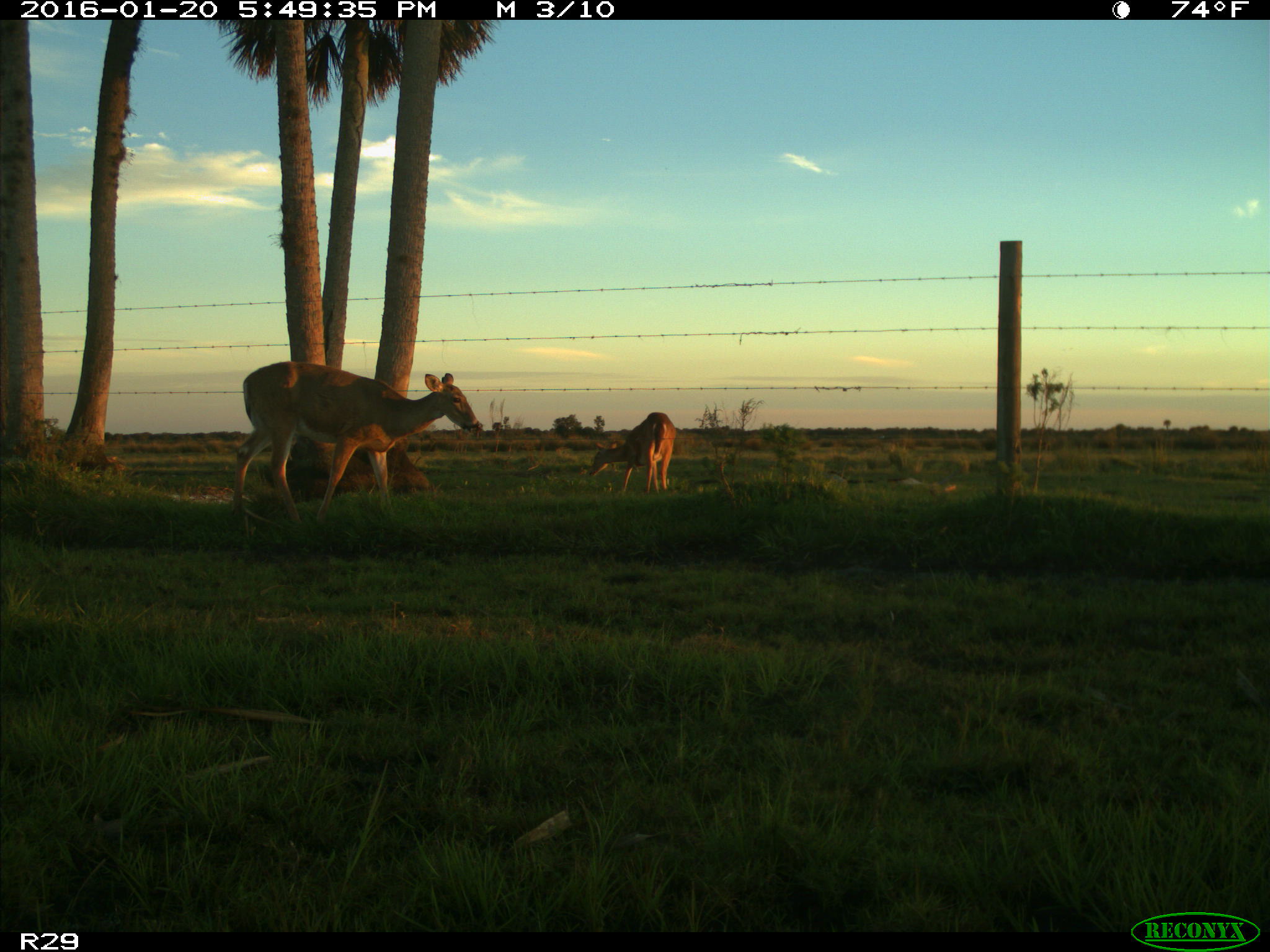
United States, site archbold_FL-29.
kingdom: Animalia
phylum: Chordata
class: Mammalia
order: Artiodactyla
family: Cervidae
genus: Odocoileus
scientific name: Odocoileus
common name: deer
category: unidentified deer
Unidentified deer (deer) (Odocoileus).